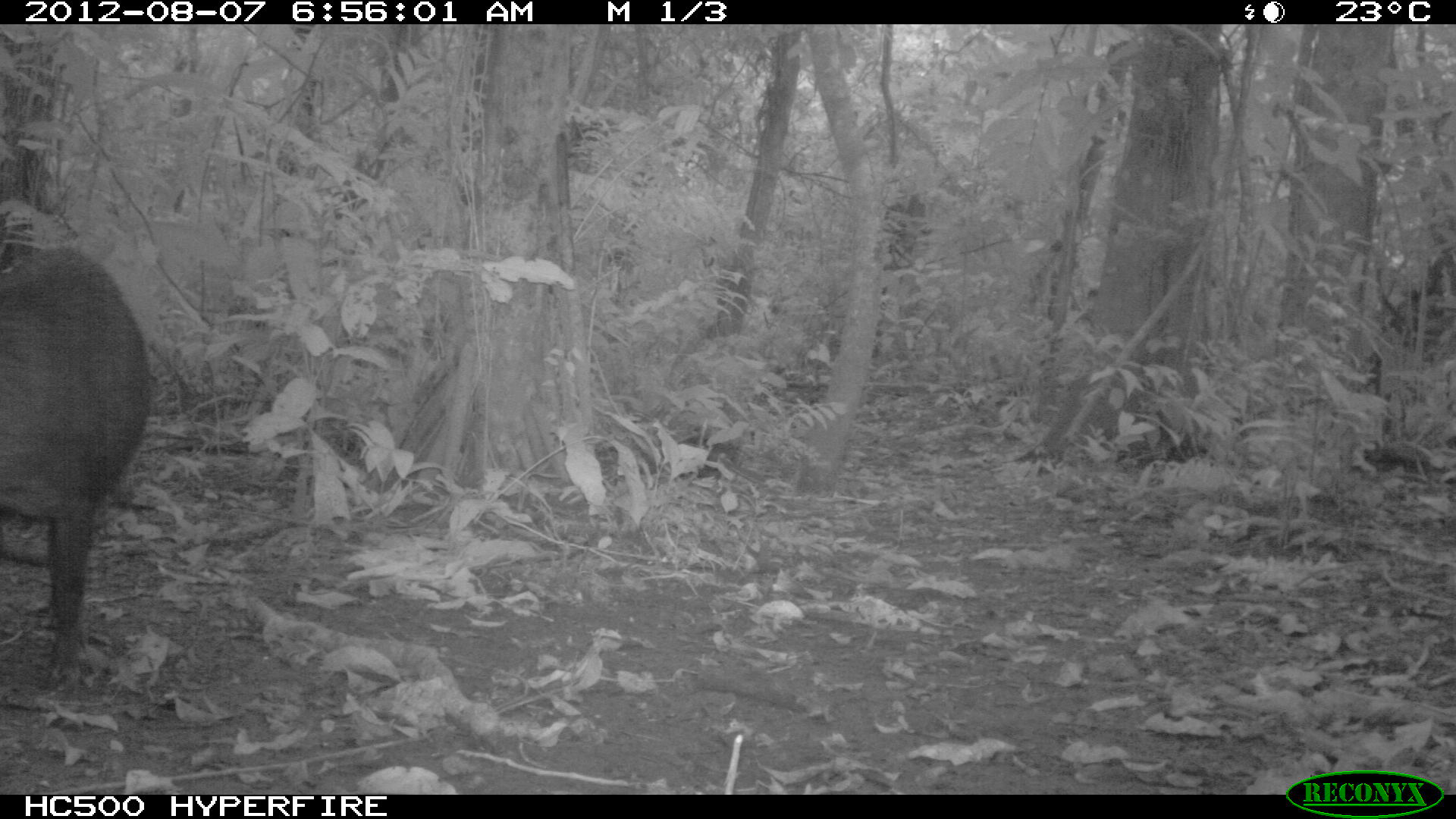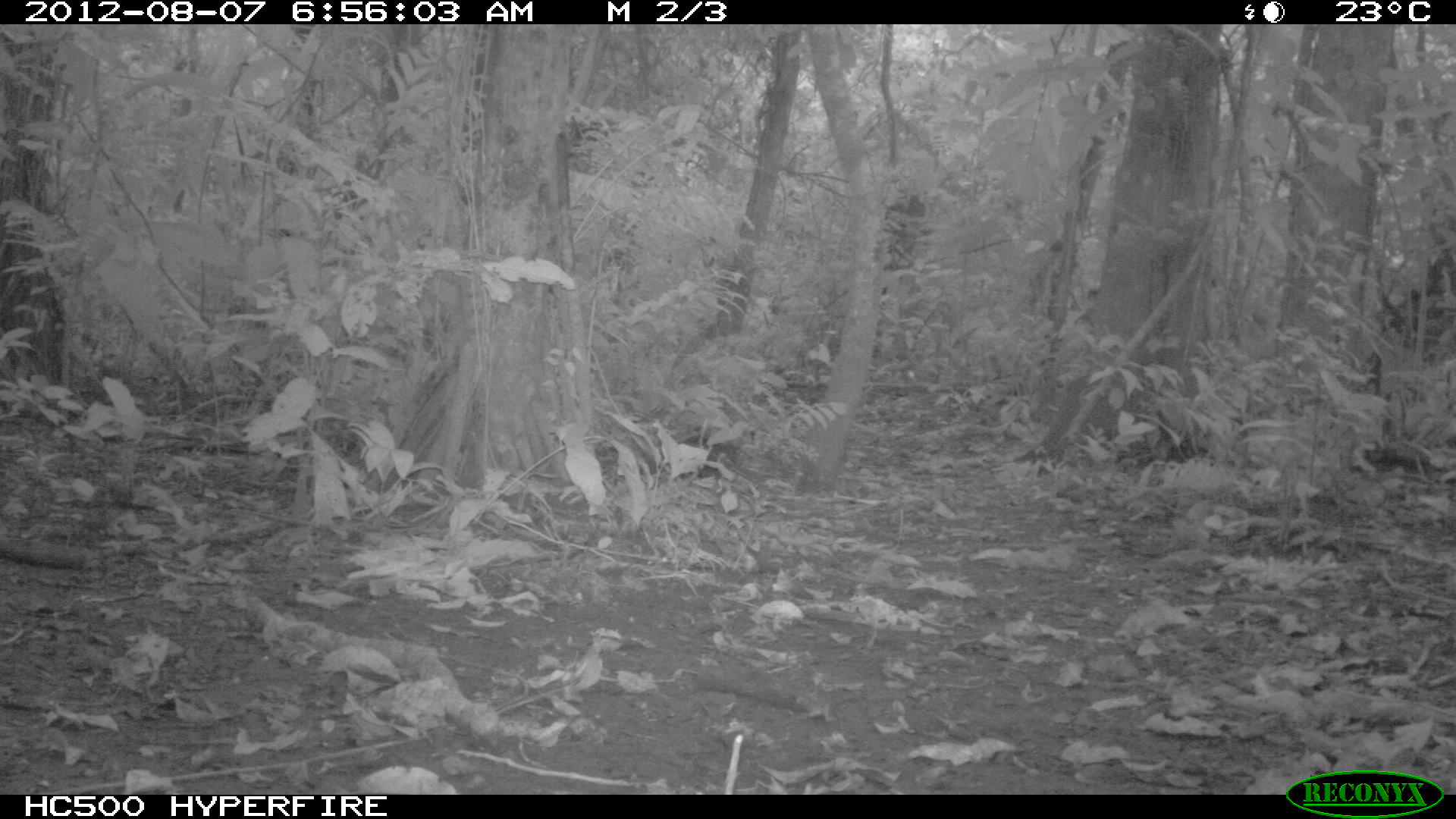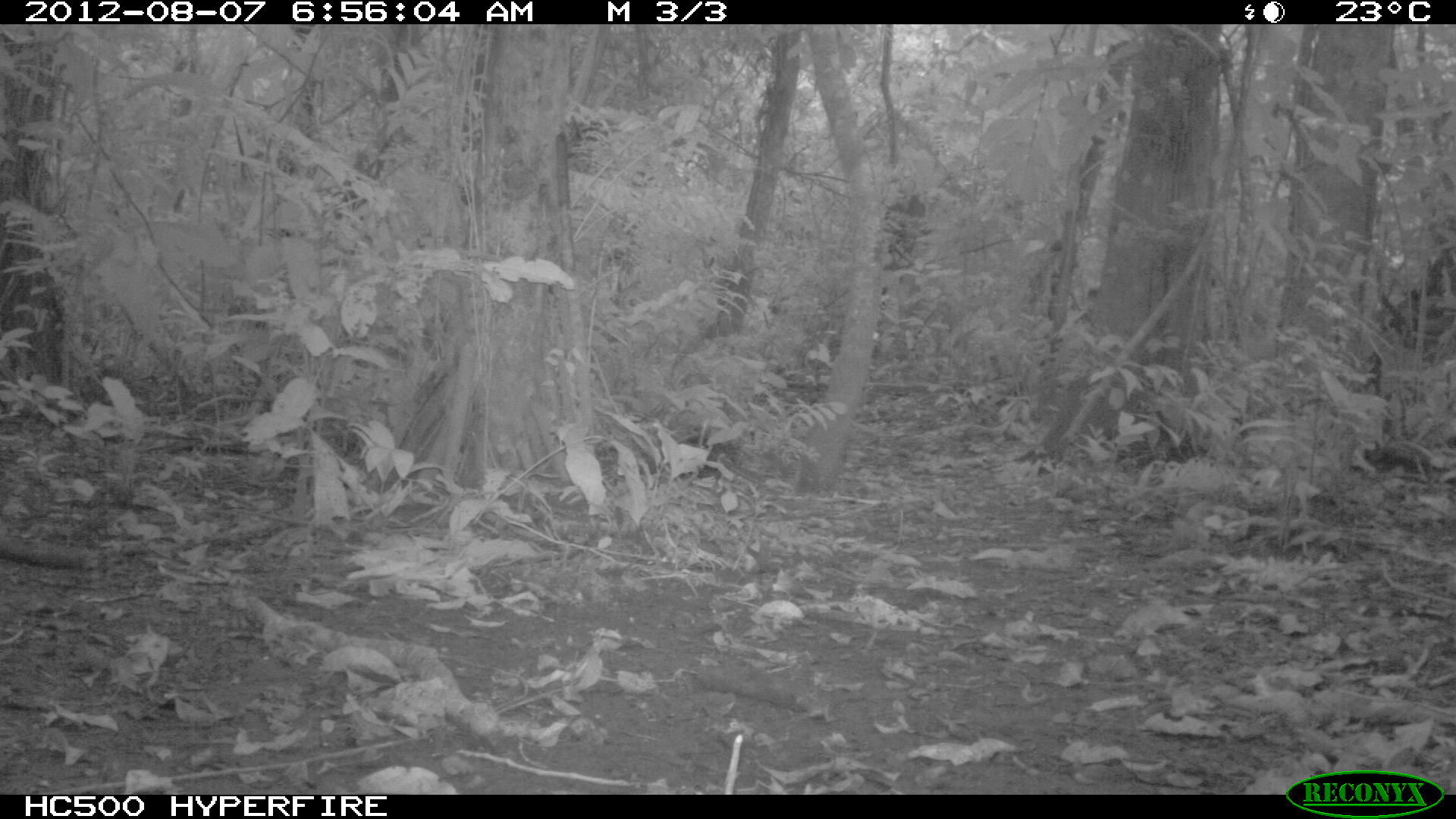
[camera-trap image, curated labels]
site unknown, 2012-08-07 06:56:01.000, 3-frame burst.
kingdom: Animalia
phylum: Chordata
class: Mammalia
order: Artiodactyla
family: Tayassuidae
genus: Tayassu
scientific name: Tayassu pecari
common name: white-lipped peccary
Tayassu pecari (white-lipped peccary).